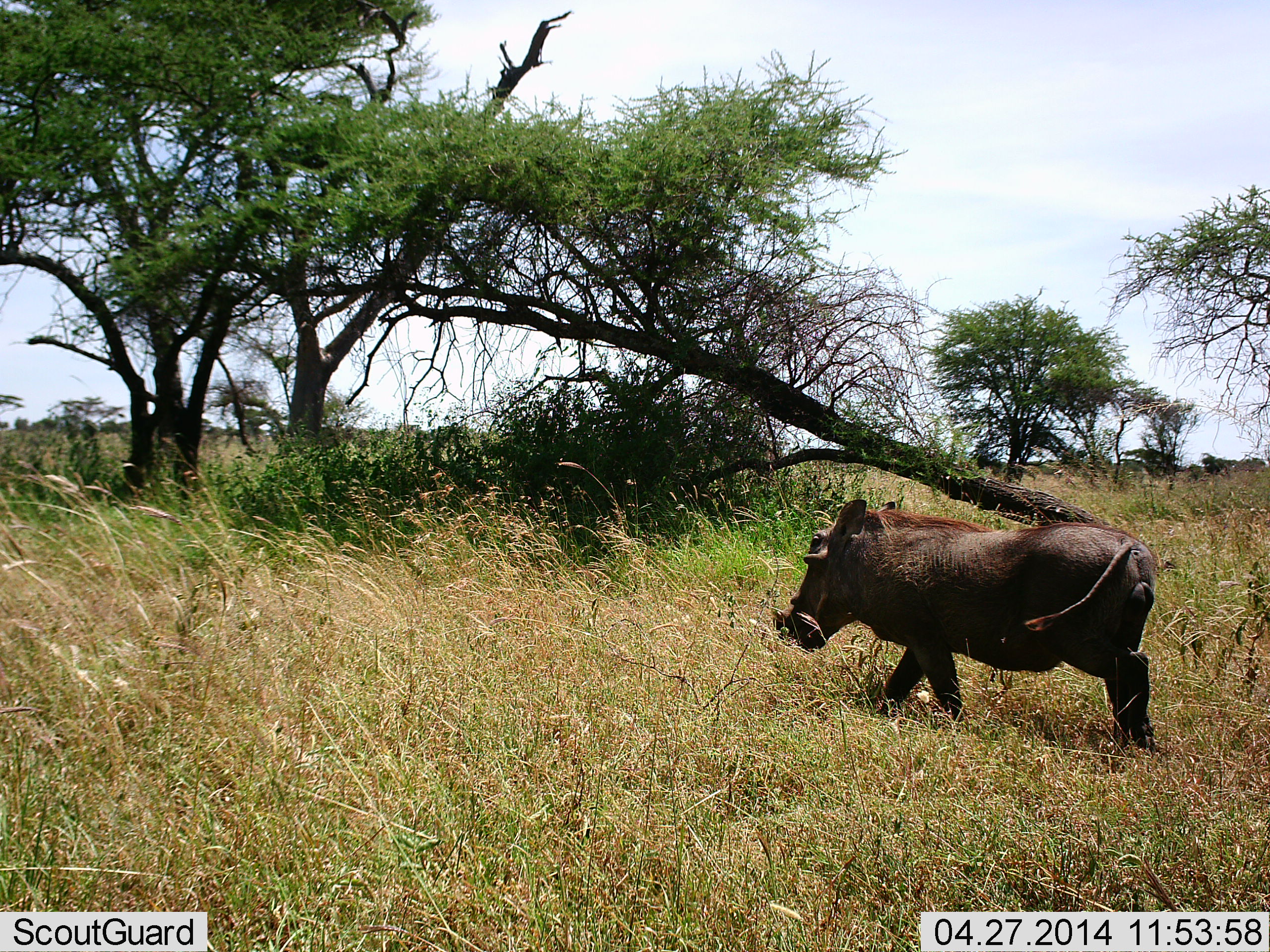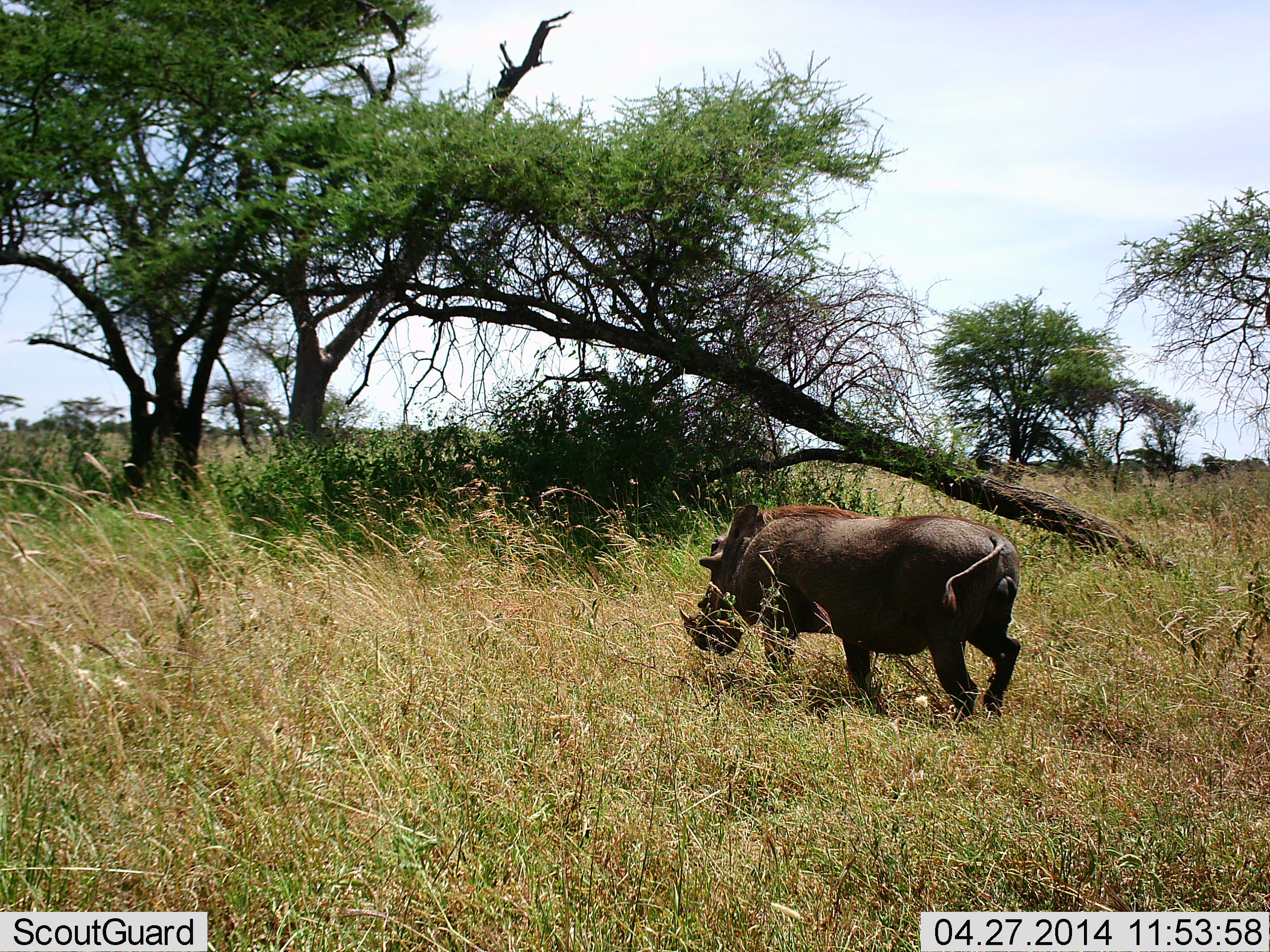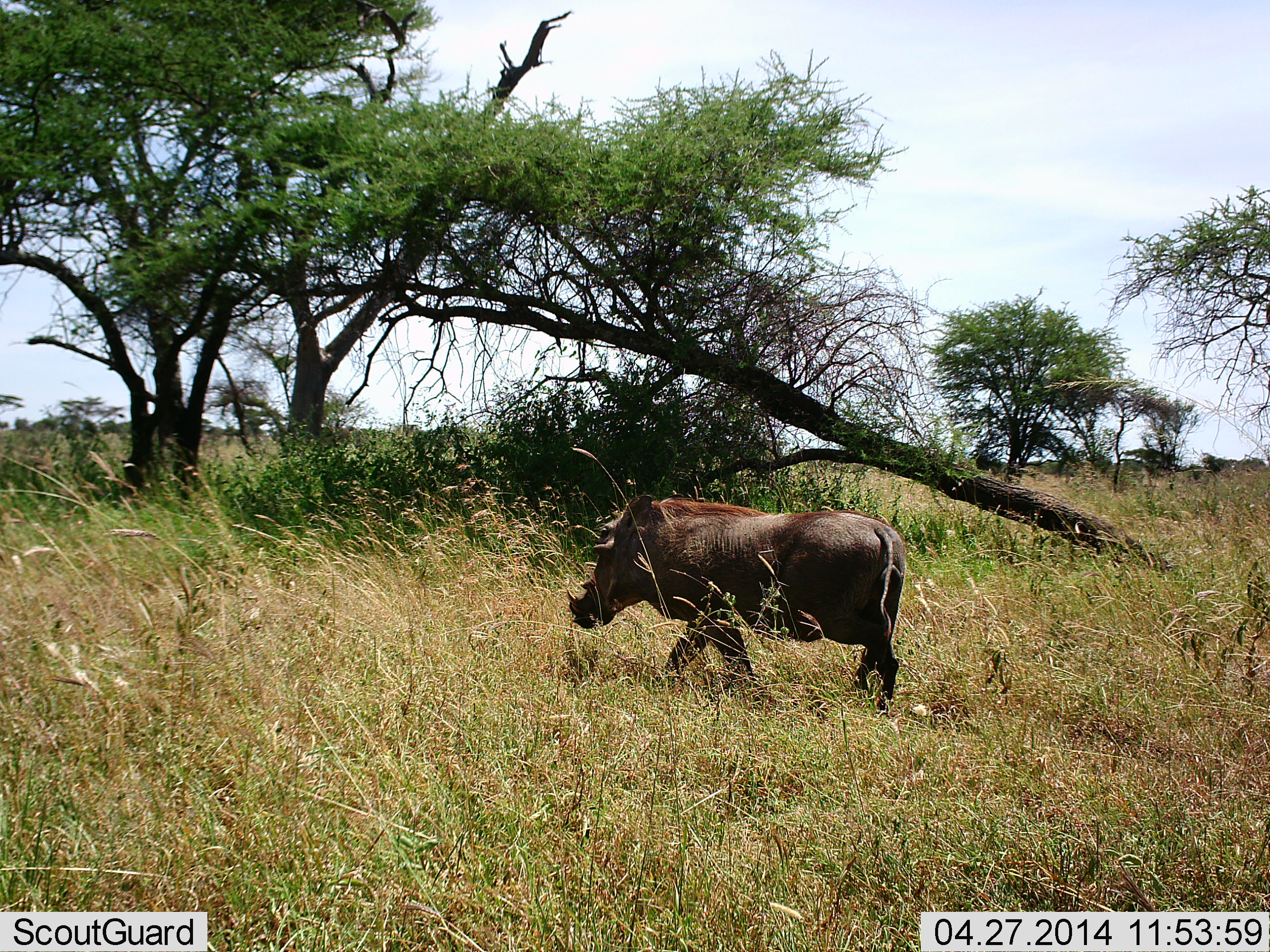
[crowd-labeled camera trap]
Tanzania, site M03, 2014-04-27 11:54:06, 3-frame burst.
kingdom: Animalia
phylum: Chordata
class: Mammalia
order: Artiodactyla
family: Suidae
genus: Phacochoerus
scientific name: Phacochoerus africanus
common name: warthog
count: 1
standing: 0%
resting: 0%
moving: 100%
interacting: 0%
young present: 0%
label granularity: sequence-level